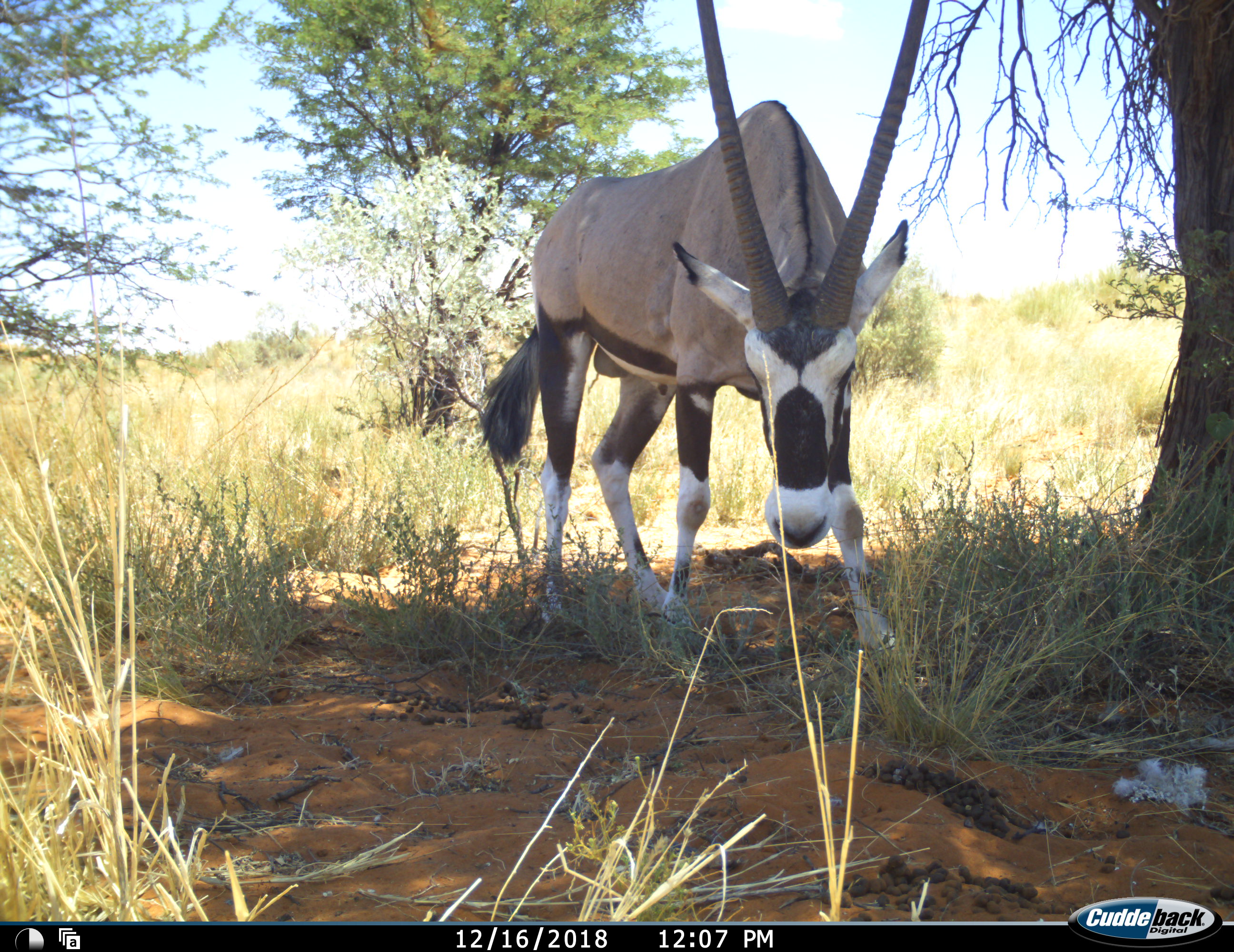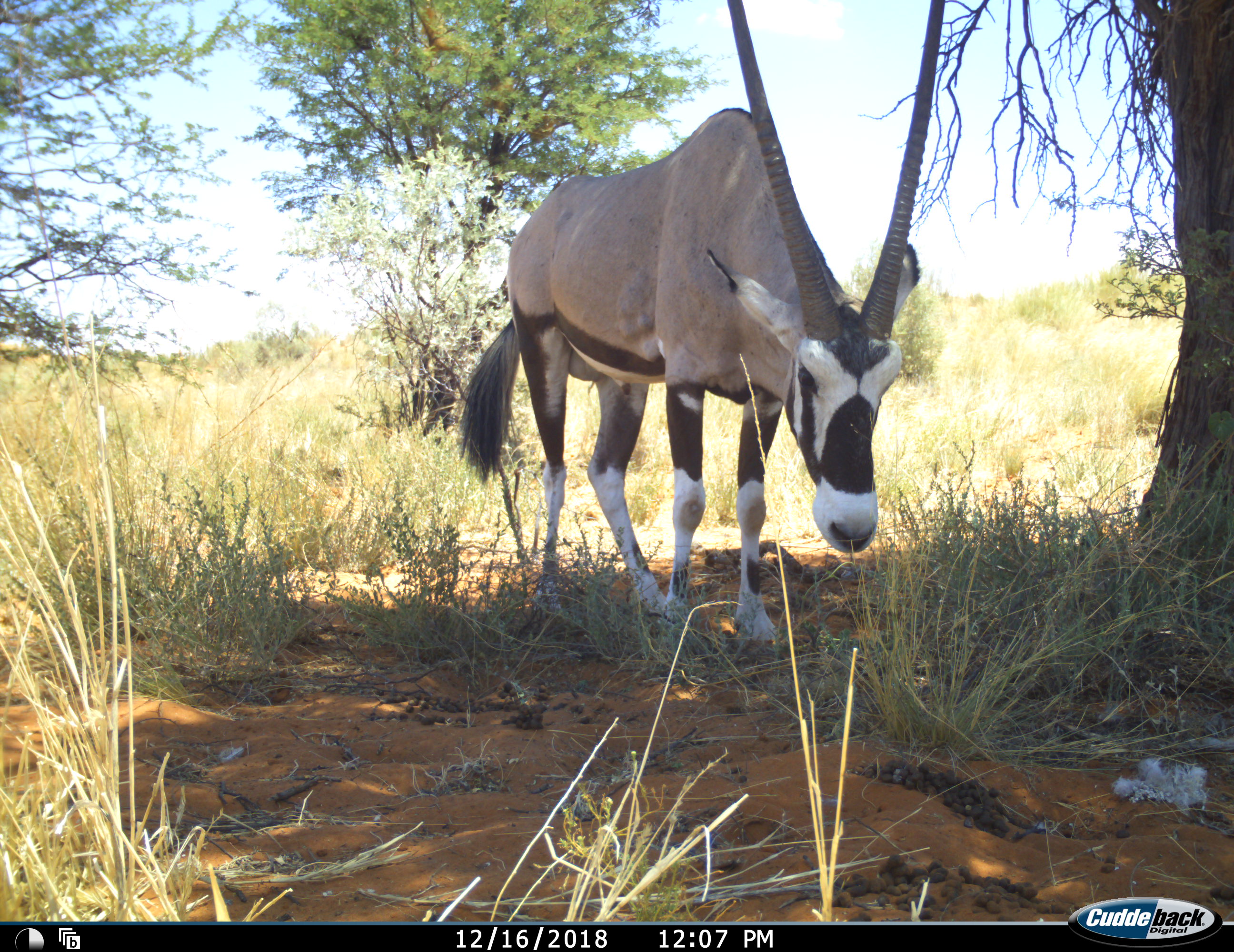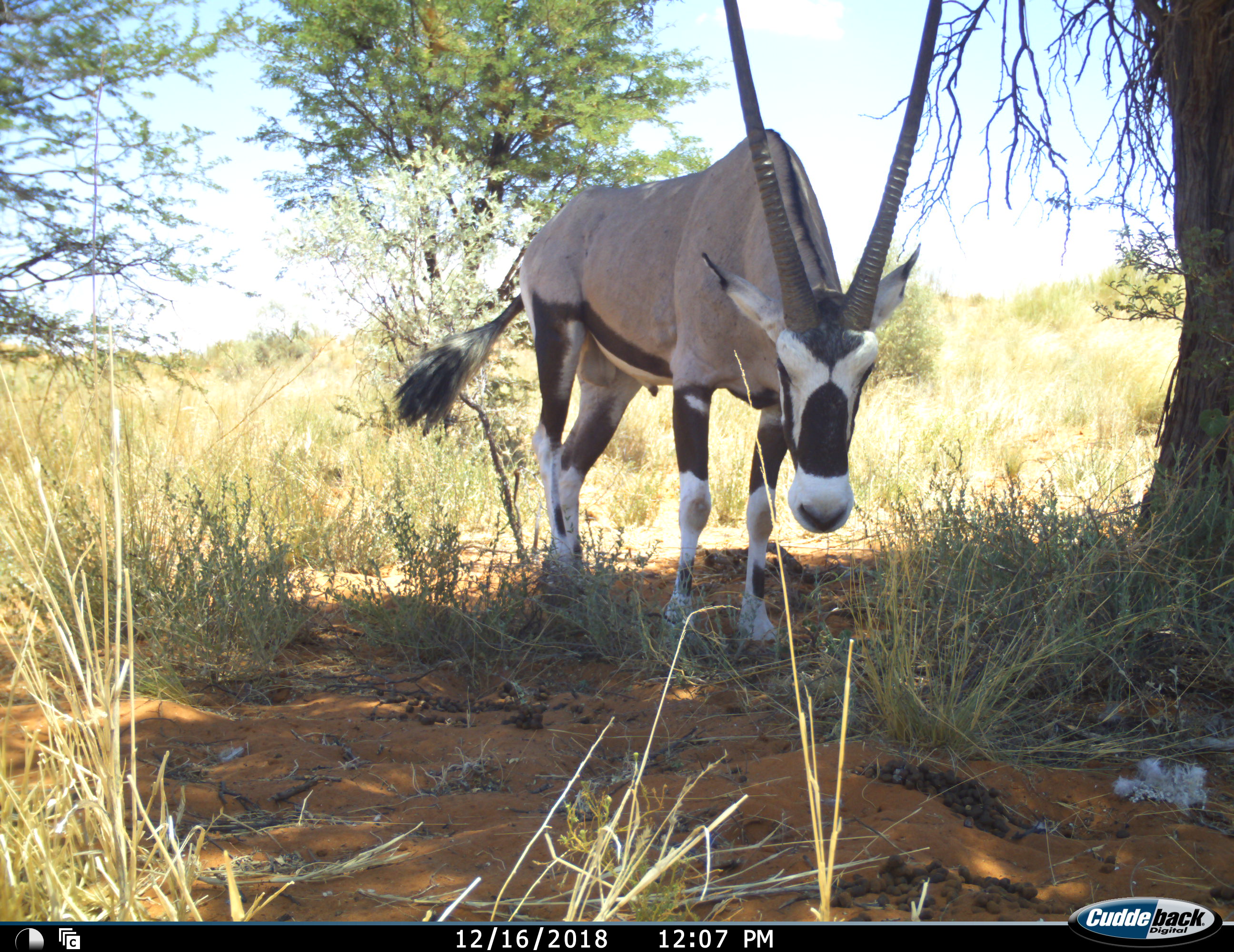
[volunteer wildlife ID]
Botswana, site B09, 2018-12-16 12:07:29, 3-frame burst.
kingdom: Animalia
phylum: Chordata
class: Mammalia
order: Artiodactyla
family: Bovidae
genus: Oryx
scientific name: Oryx gazella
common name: gemsbok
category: gemsbokoryx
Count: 1.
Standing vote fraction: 90%.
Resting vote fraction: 0%.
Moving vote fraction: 10%.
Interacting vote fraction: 0%.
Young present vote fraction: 0%.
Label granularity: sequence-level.